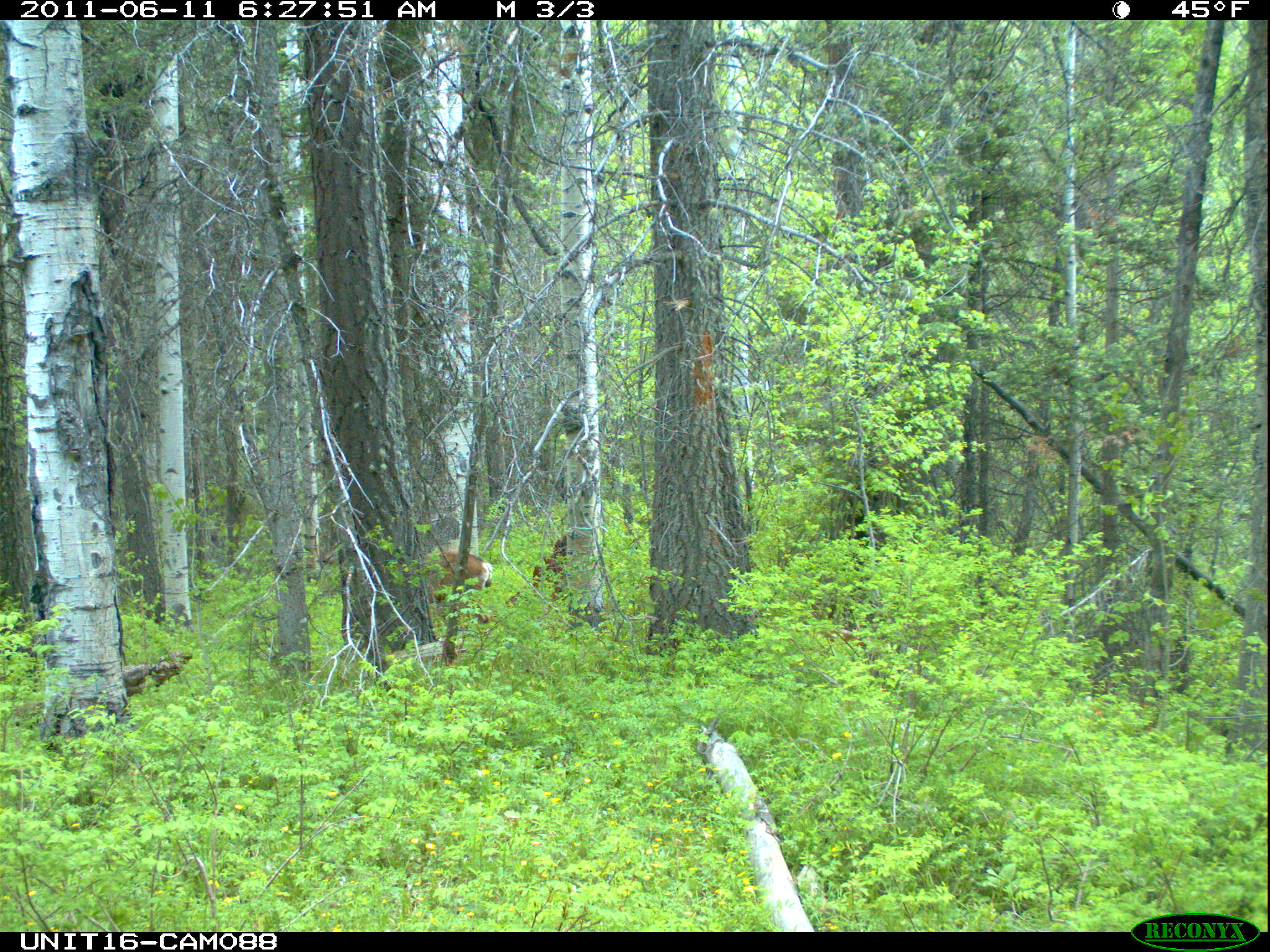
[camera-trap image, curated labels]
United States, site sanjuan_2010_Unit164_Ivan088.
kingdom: Animalia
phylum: Chordata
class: Mammalia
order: Artiodactyla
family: Cervidae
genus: Odocoileus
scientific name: Odocoileus hemionus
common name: mule deer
Odocoileus hemionus (mule deer).